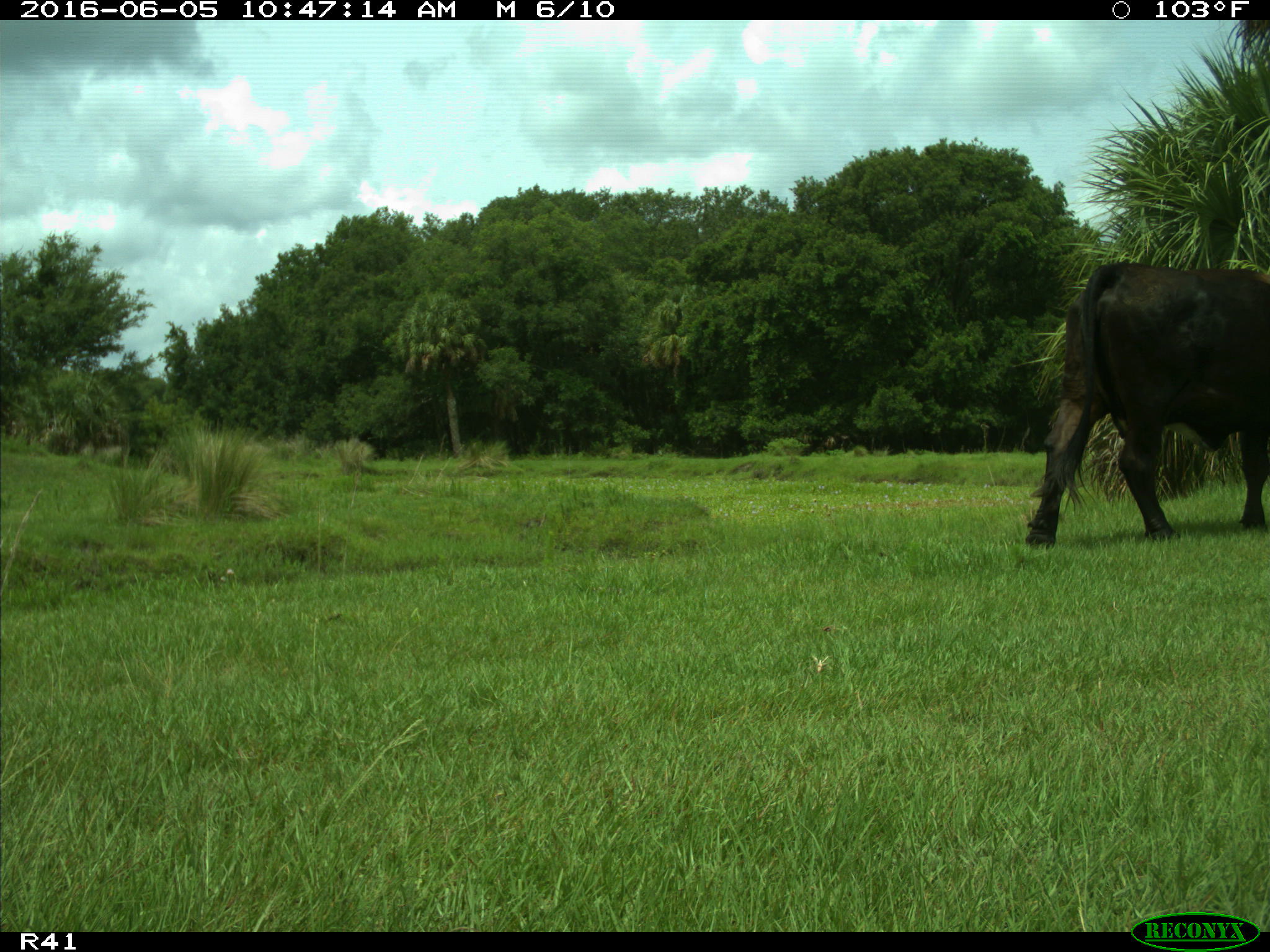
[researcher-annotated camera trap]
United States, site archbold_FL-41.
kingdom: Animalia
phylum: Chordata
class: Mammalia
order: Artiodactyla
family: Bovidae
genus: Bos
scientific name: Bos taurus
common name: domestic cow